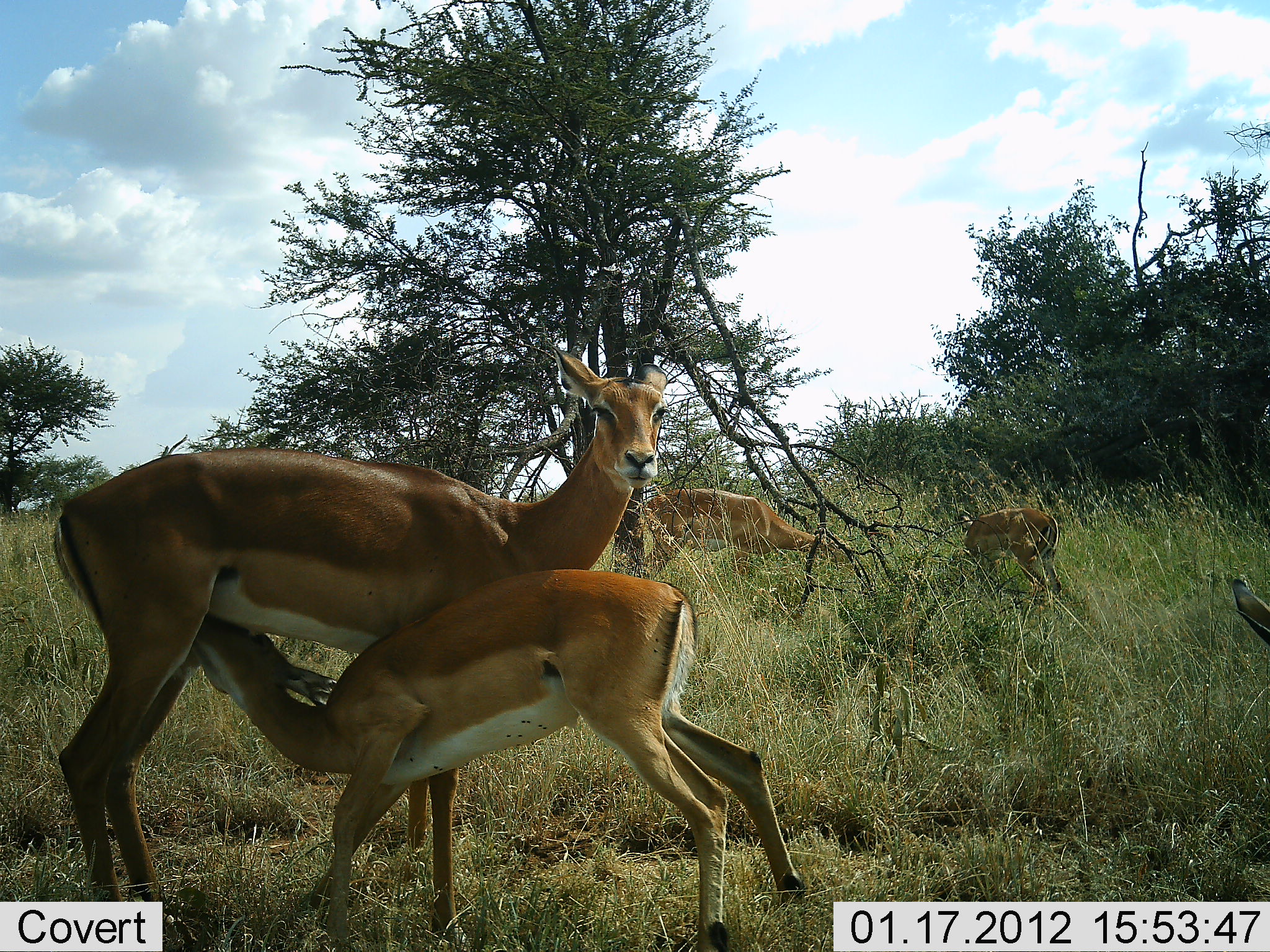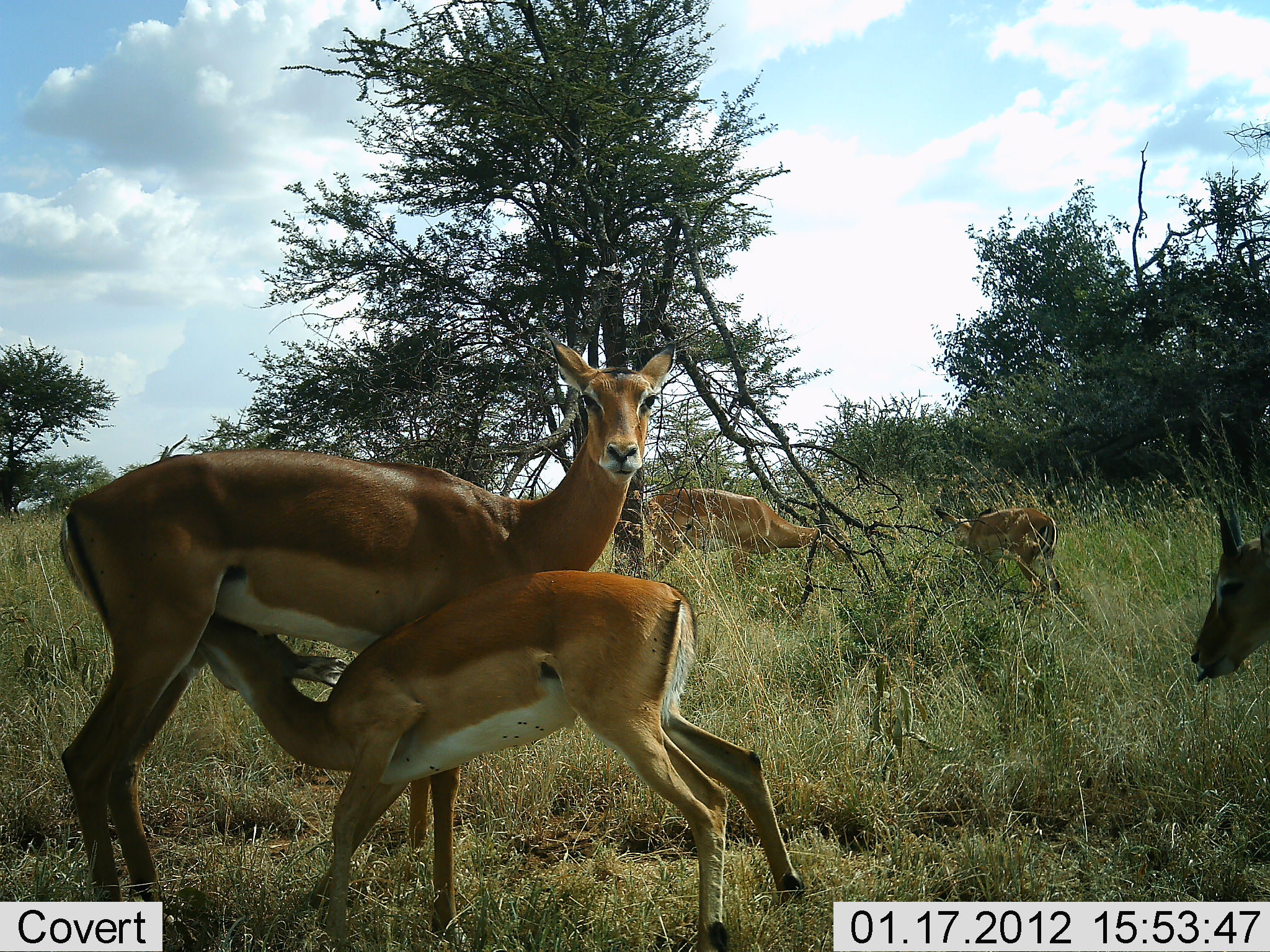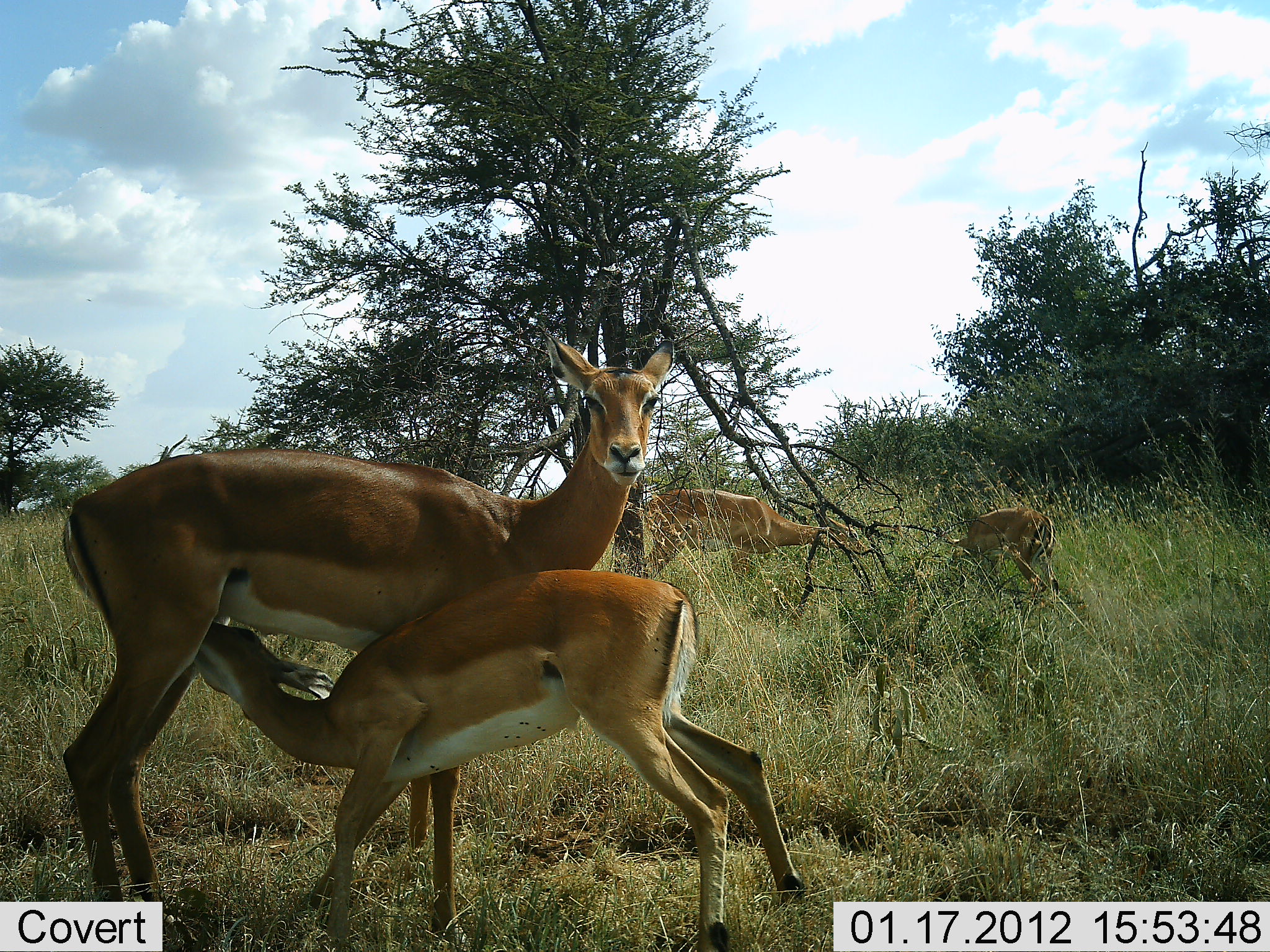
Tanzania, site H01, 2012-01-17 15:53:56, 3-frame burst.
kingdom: Animalia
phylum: Chordata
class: Mammalia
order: Artiodactyla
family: Bovidae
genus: Aepyceros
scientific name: Aepyceros melampus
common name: impala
Impala (Aepyceros melampus), count 5. Behavior (volunteer vote fractions): standing 88%, resting 0%, moving 24%, interacting 65%. Young present (vote fraction): 82%. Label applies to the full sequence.